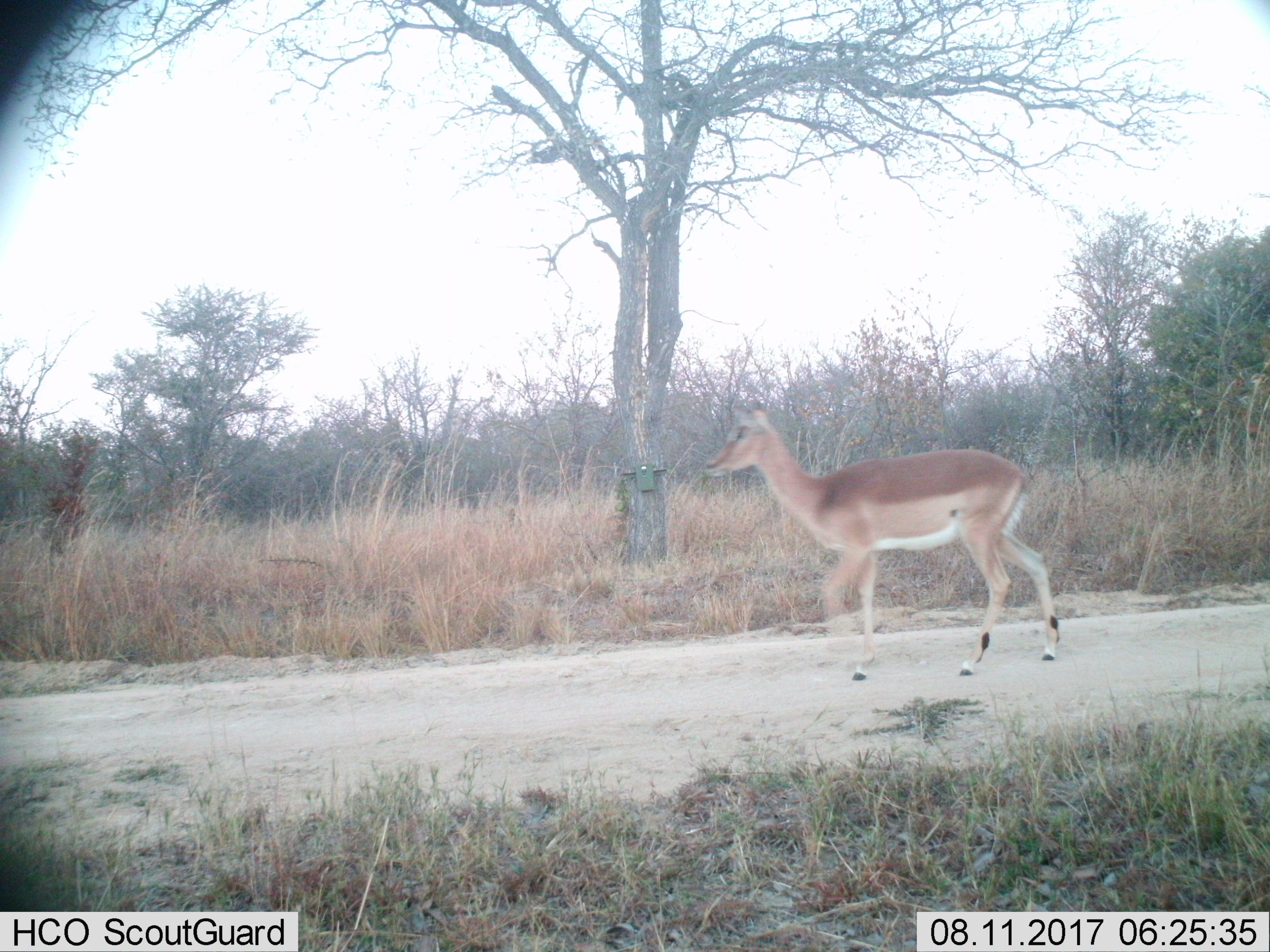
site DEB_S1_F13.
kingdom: Animalia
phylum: Chordata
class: Mammalia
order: Artiodactyla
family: Bovidae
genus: Aepyceros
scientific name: Aepyceros melampus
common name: impala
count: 1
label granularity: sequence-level